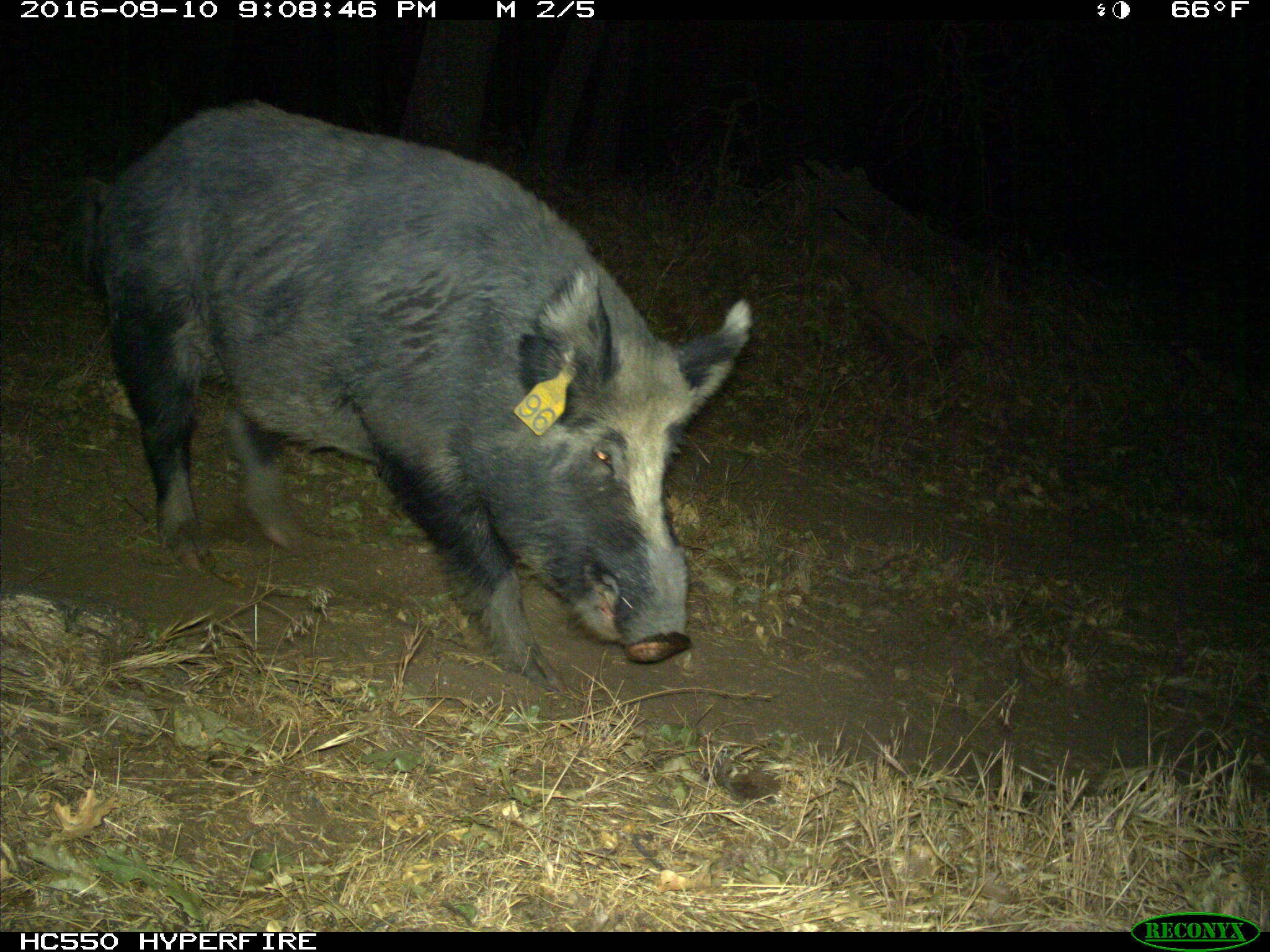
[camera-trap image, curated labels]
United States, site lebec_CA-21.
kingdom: Animalia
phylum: Chordata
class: Mammalia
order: Artiodactyla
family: Suidae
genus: Sus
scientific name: Sus scrofa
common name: wild boar